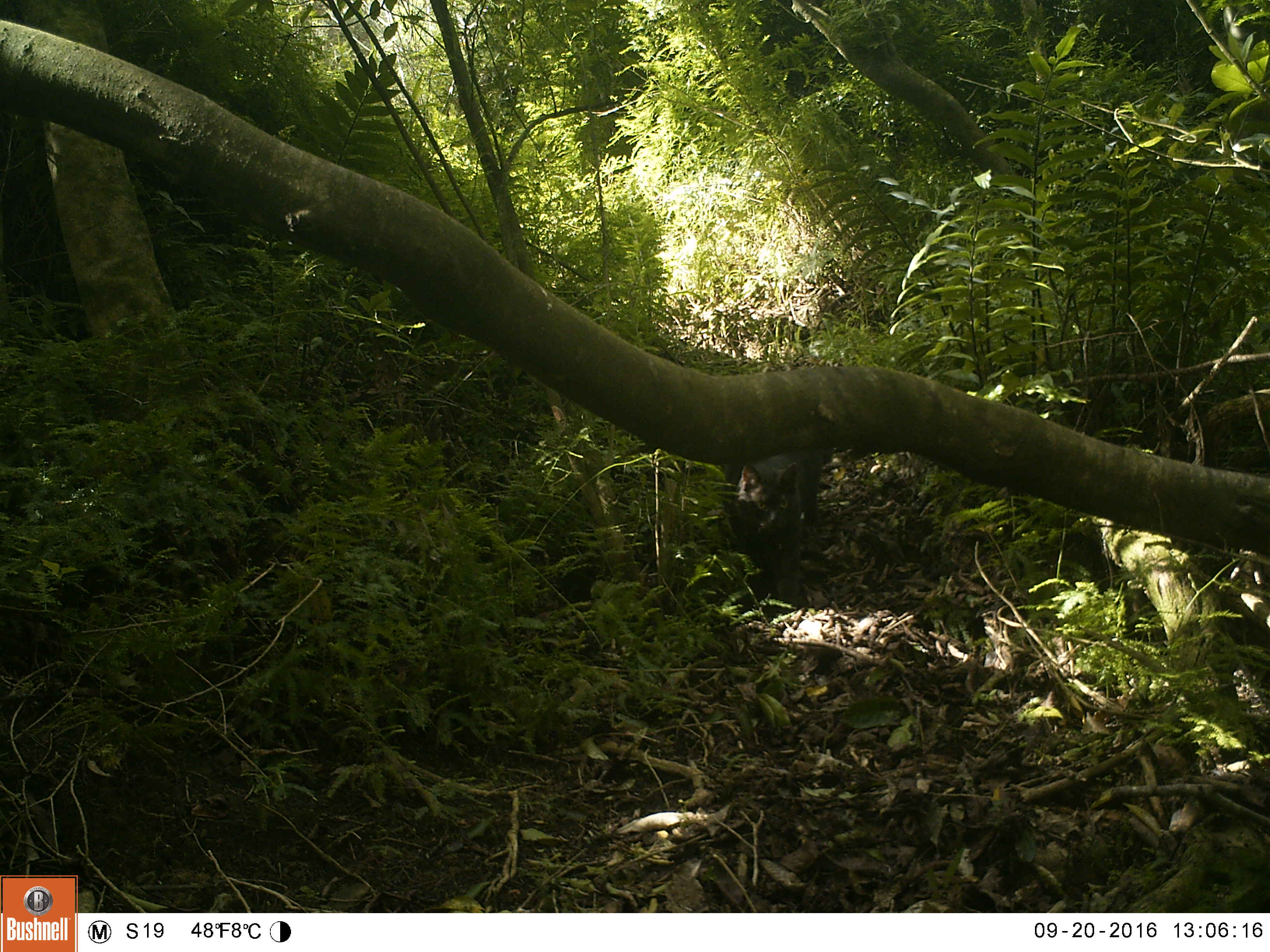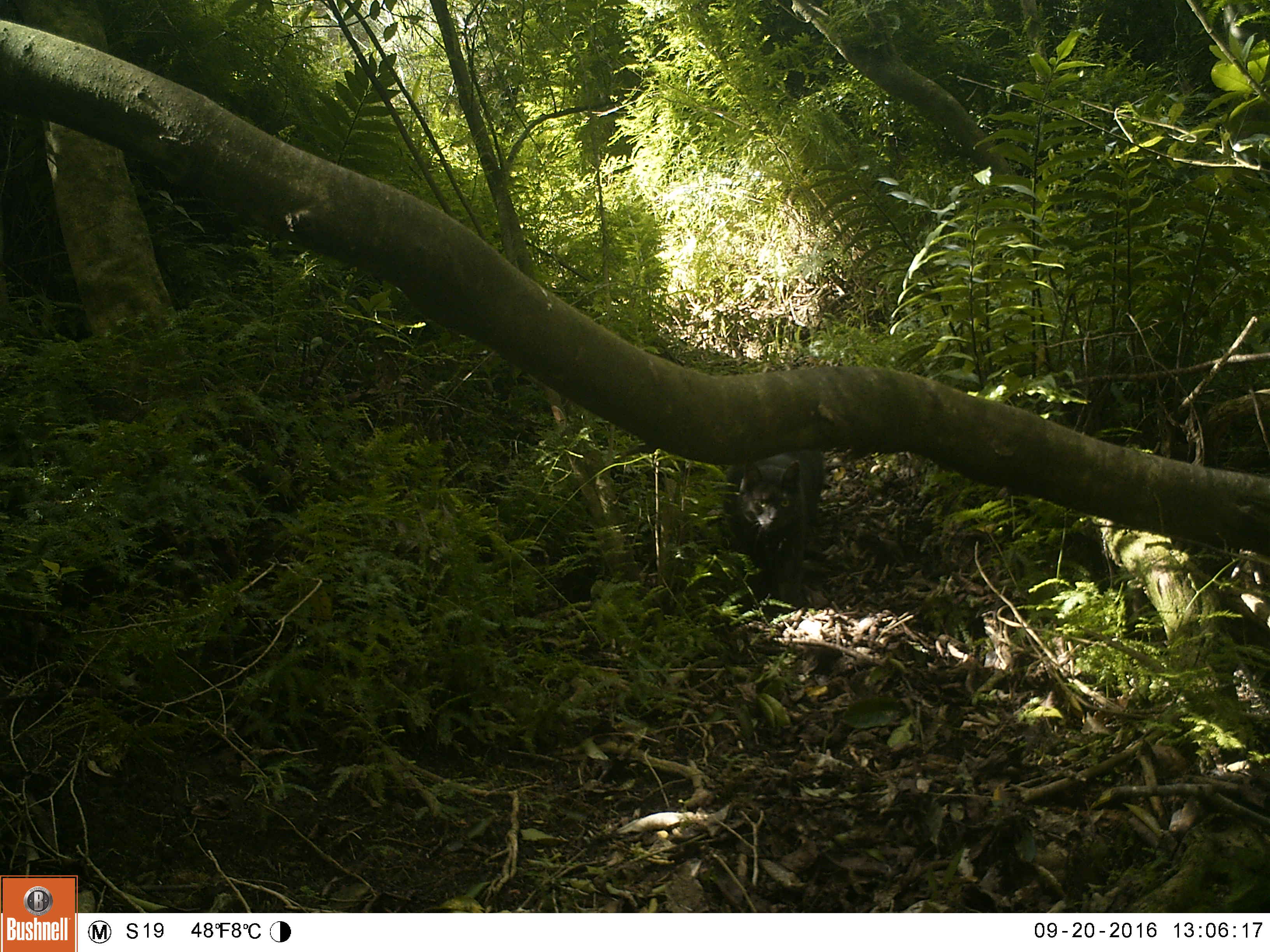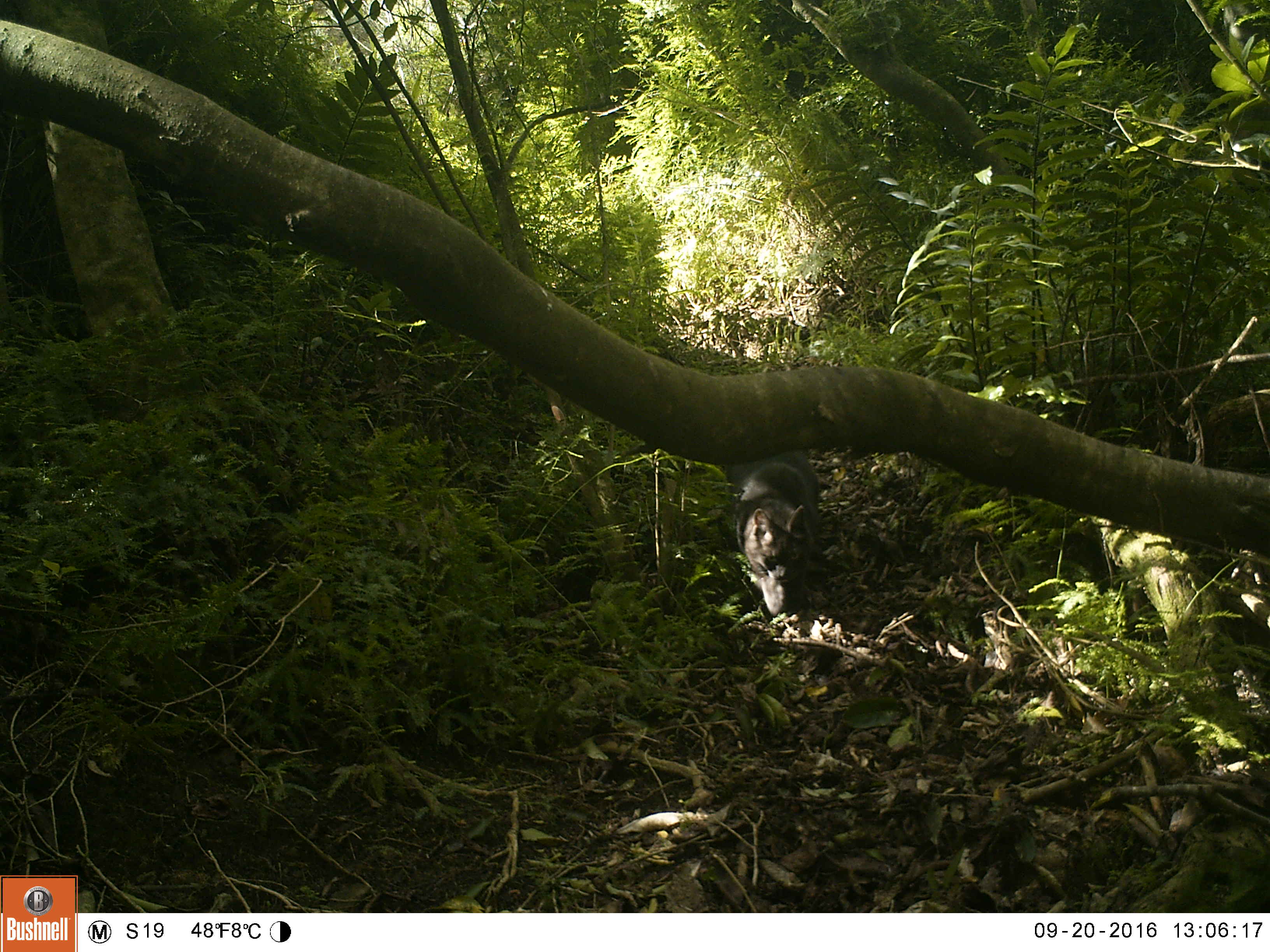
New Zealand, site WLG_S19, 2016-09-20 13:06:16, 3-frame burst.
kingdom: Animalia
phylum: Chordata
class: Mammalia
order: Carnivora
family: Felidae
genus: Felis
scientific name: Felis catus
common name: domestic cat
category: cat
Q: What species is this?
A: Cat (domestic cat) (Felis catus).